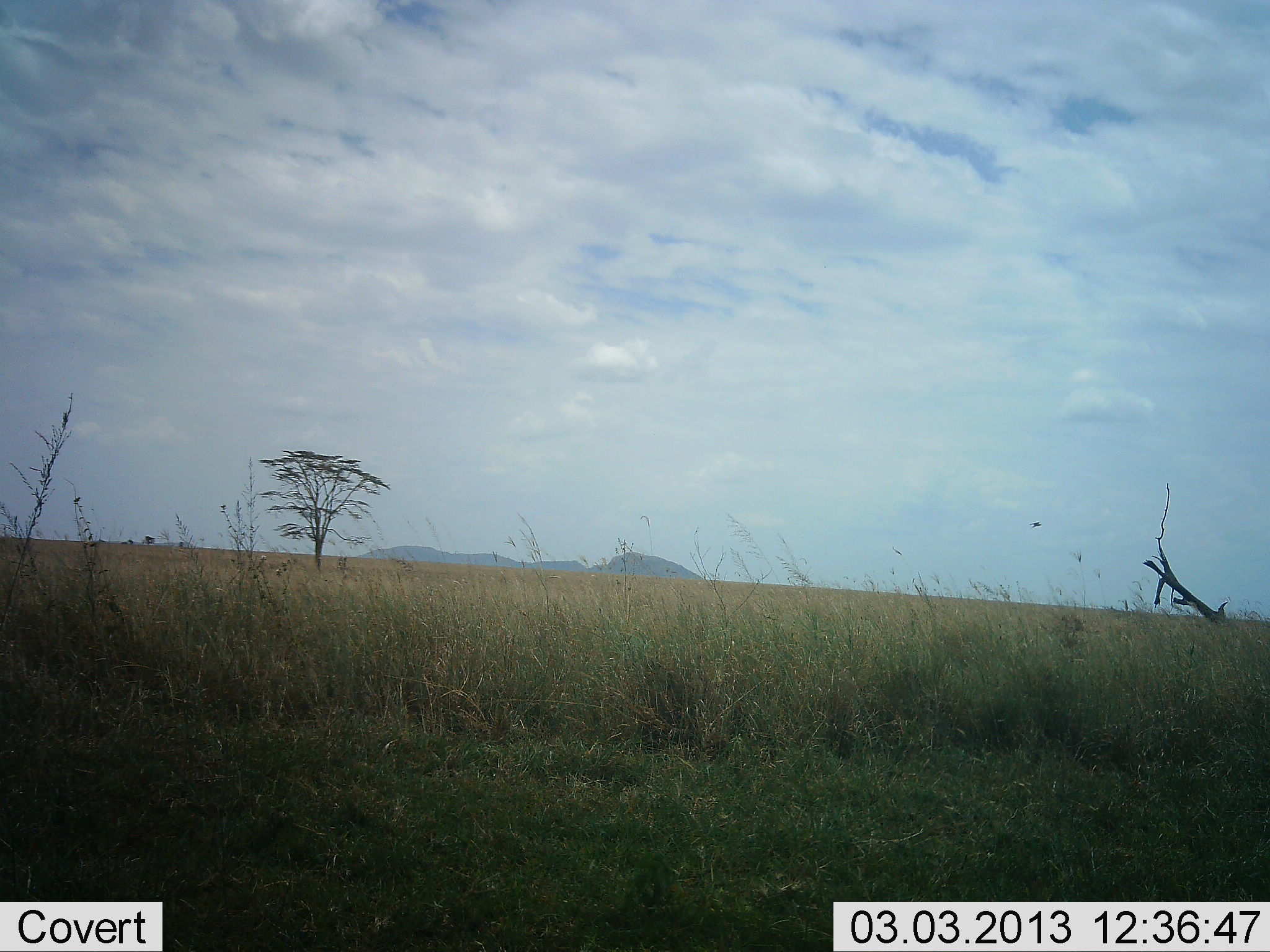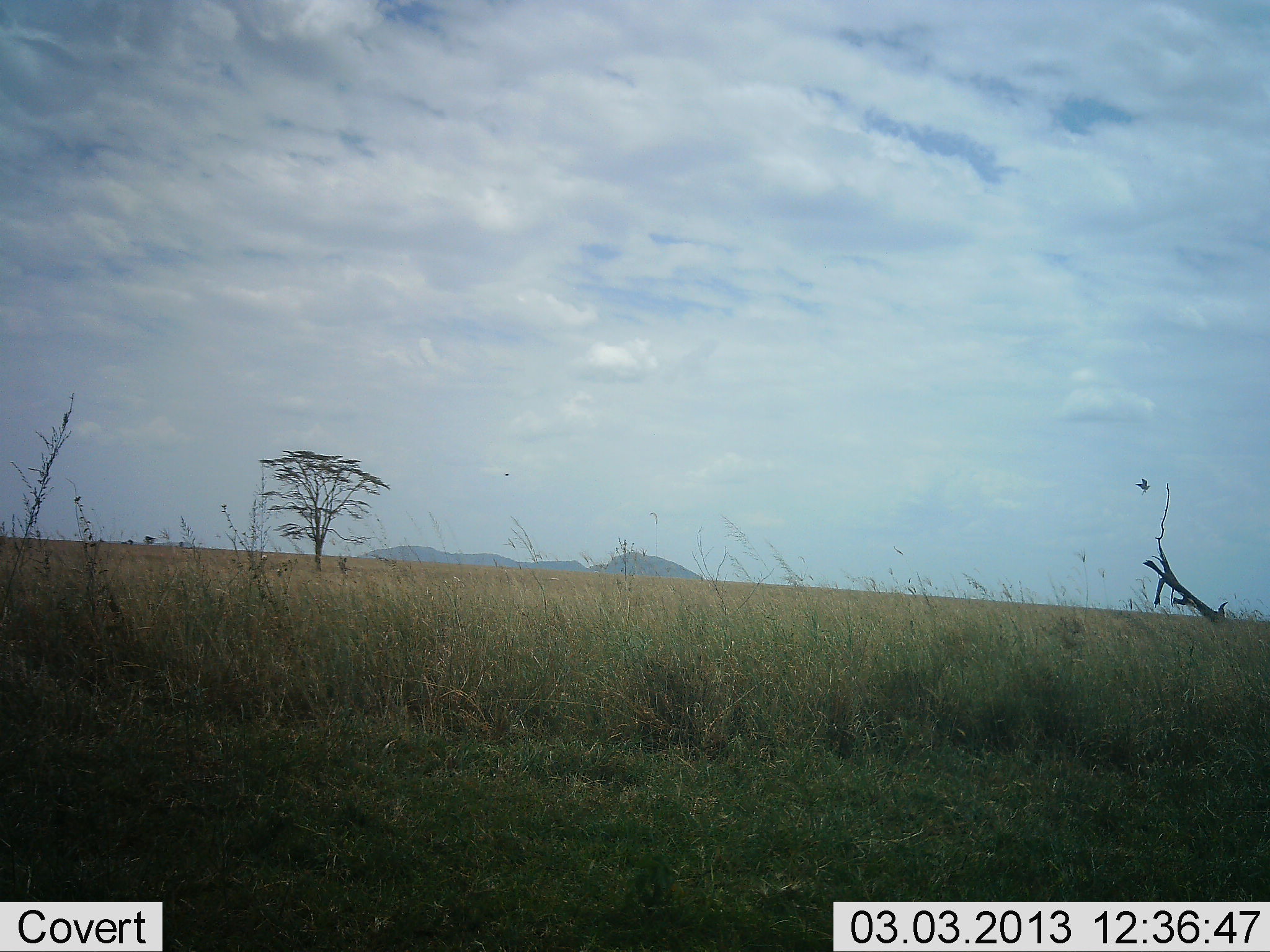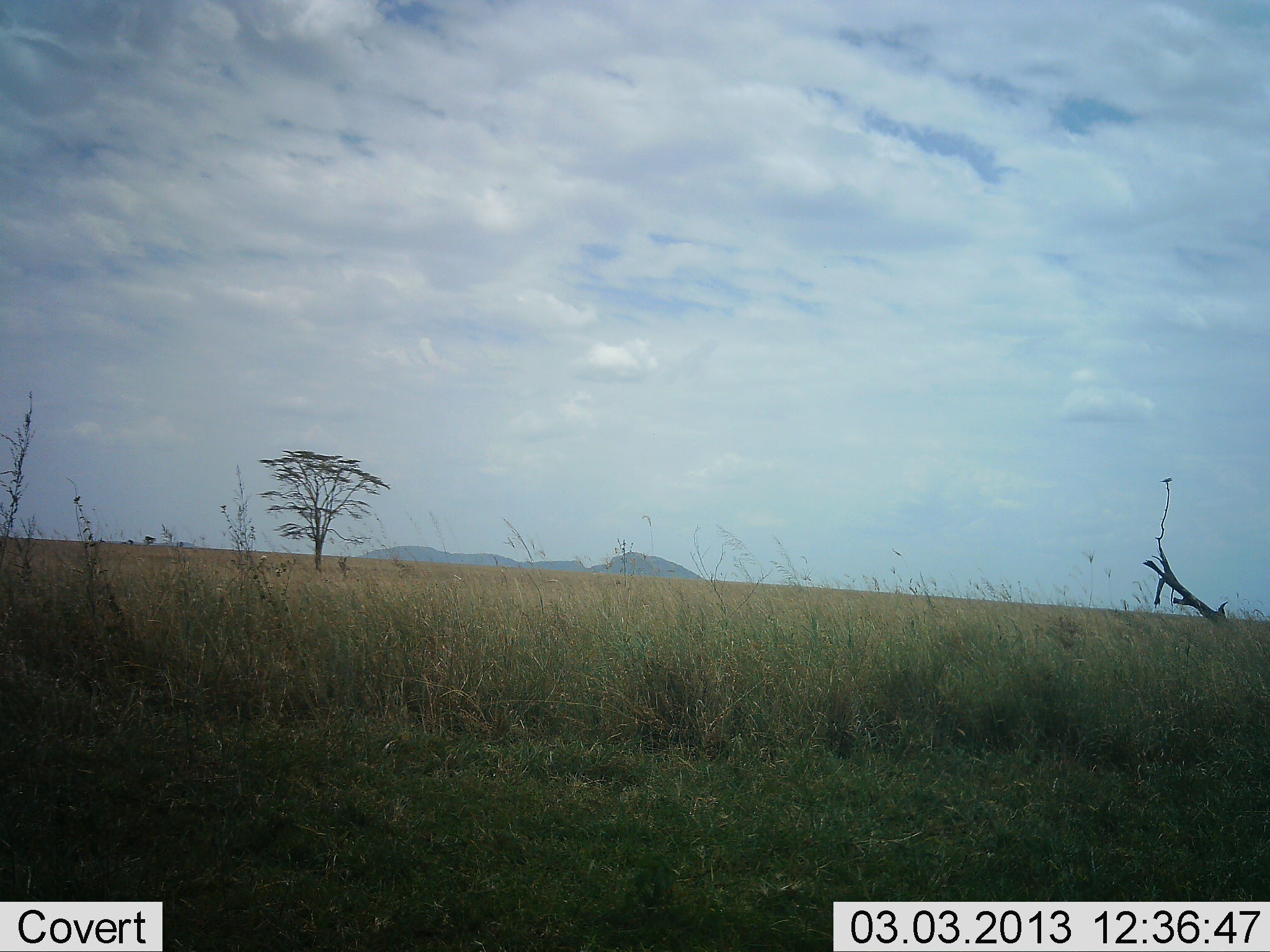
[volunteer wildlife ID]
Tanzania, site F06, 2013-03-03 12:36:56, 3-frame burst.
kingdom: Animalia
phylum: Chordata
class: Aves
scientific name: Aves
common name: bird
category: otherbird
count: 1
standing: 0%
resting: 0%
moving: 100%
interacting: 0%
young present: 0%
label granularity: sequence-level